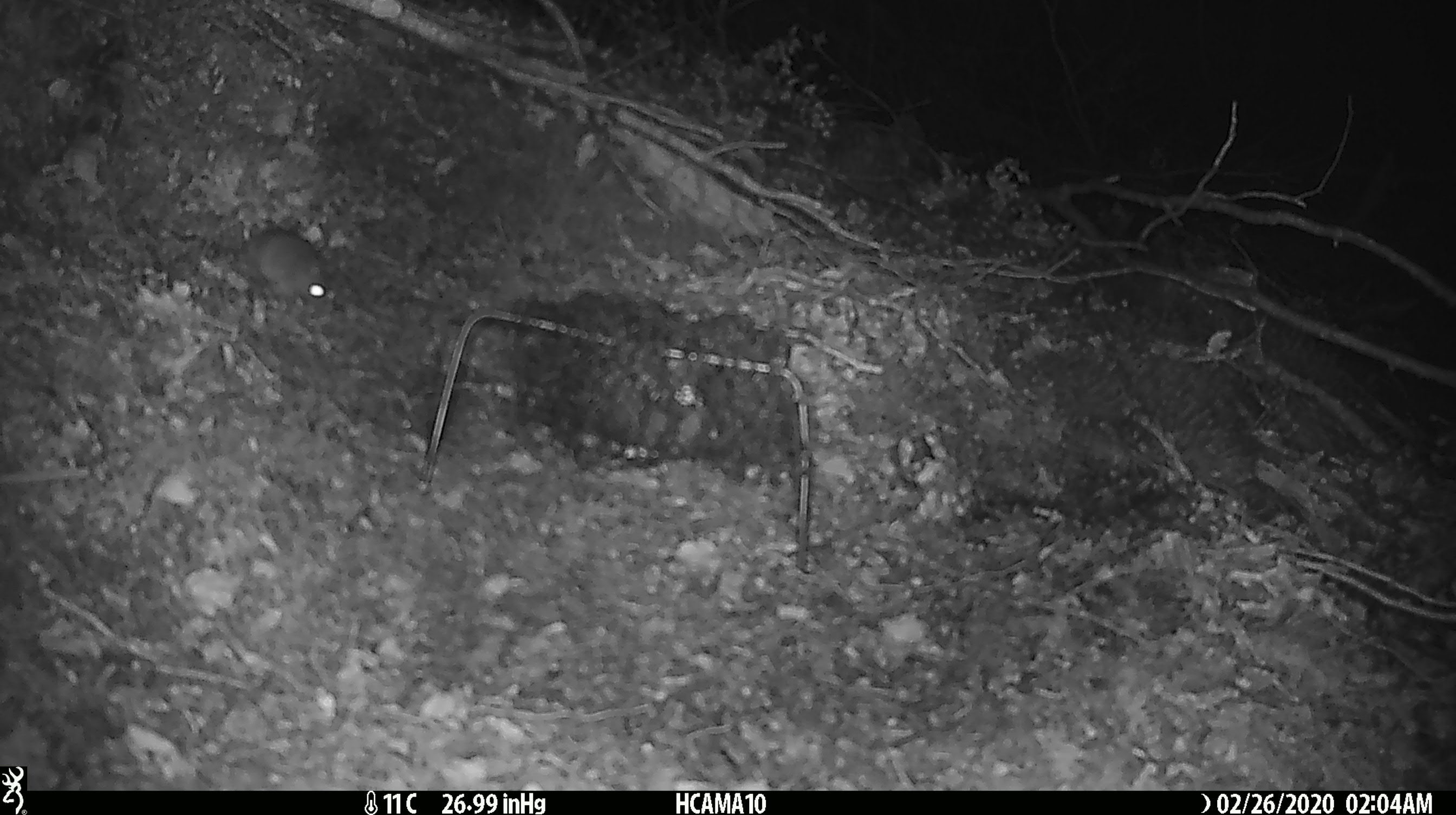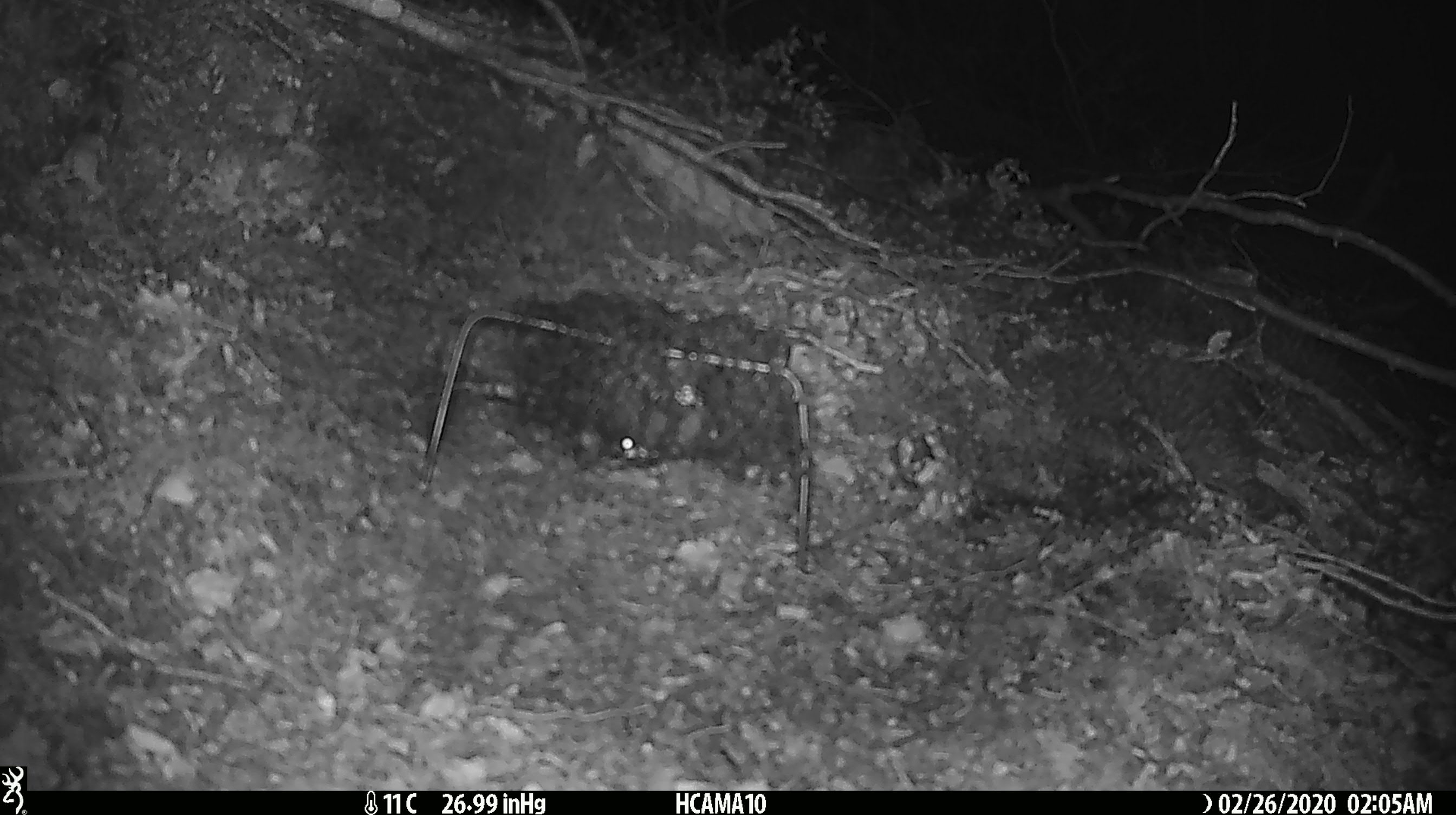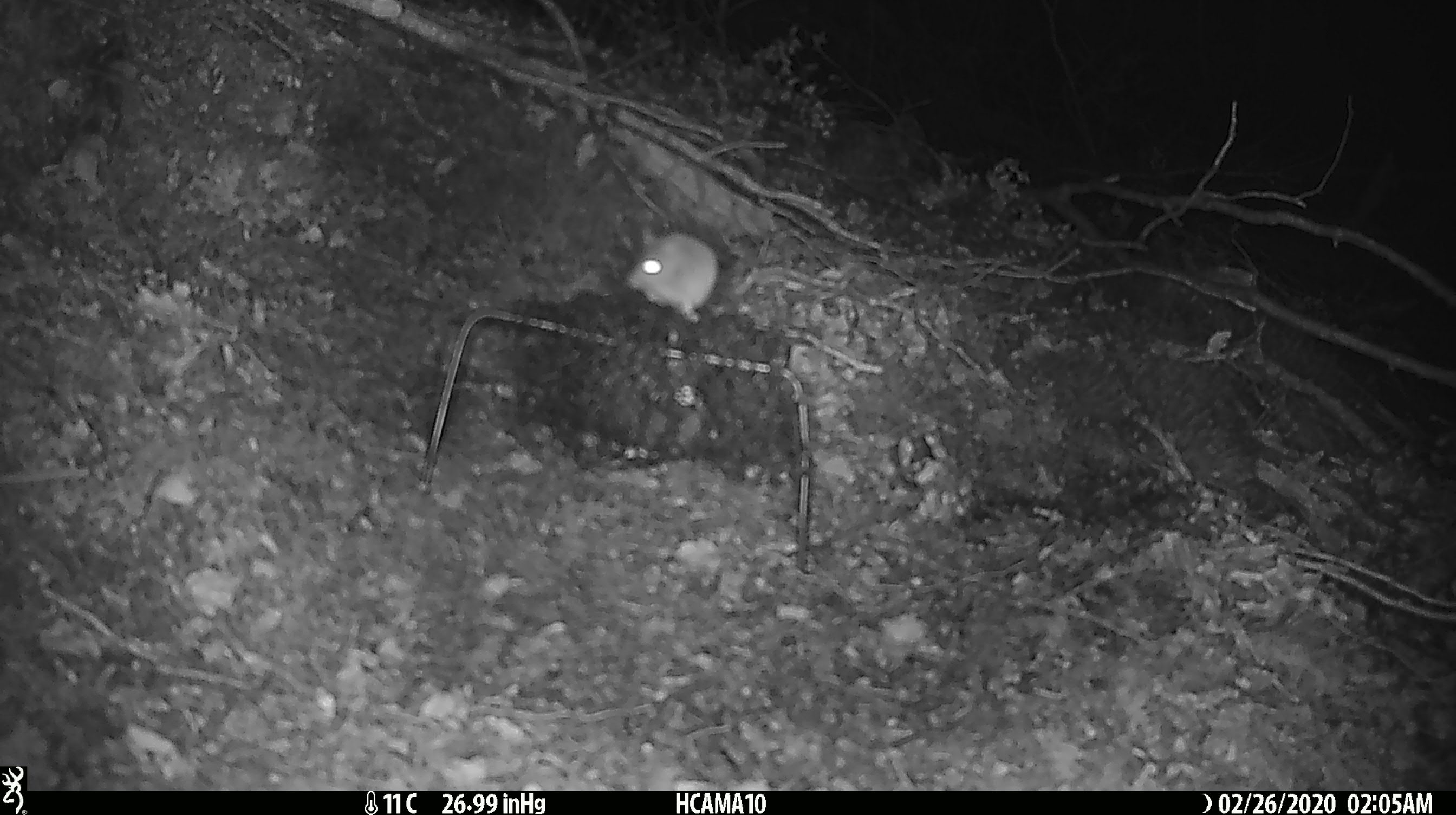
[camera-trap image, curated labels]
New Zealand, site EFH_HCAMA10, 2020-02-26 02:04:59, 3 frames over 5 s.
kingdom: Animalia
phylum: Chordata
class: Mammalia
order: Rodentia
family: Muridae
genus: Mus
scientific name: Mus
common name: mouse